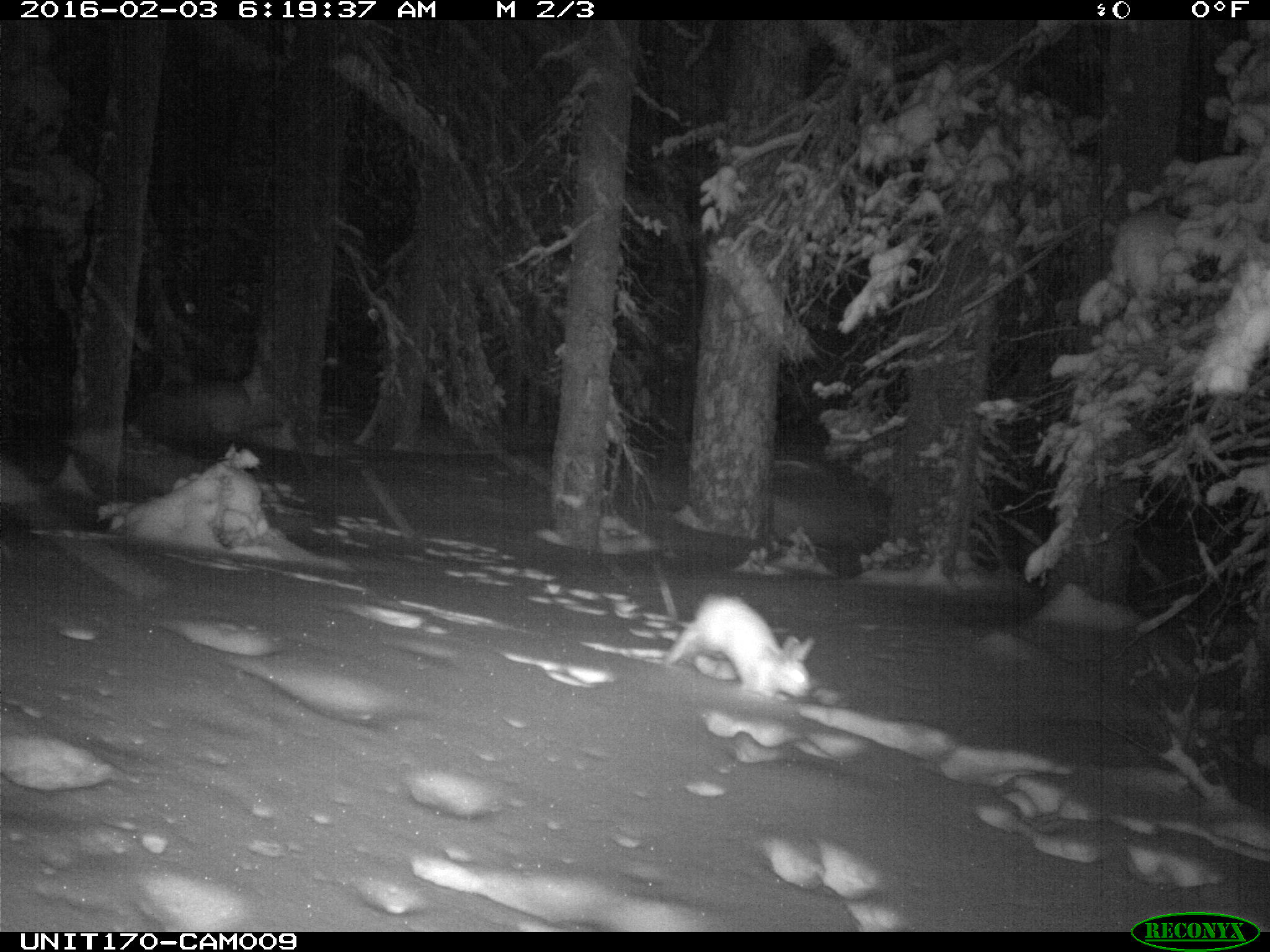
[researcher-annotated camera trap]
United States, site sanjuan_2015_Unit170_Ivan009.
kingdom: Animalia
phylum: Chordata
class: Mammalia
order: Lagomorpha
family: Leporidae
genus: Lepus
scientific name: Lepus americanus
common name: snowshoe hare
Lepus americanus (snowshoe hare).